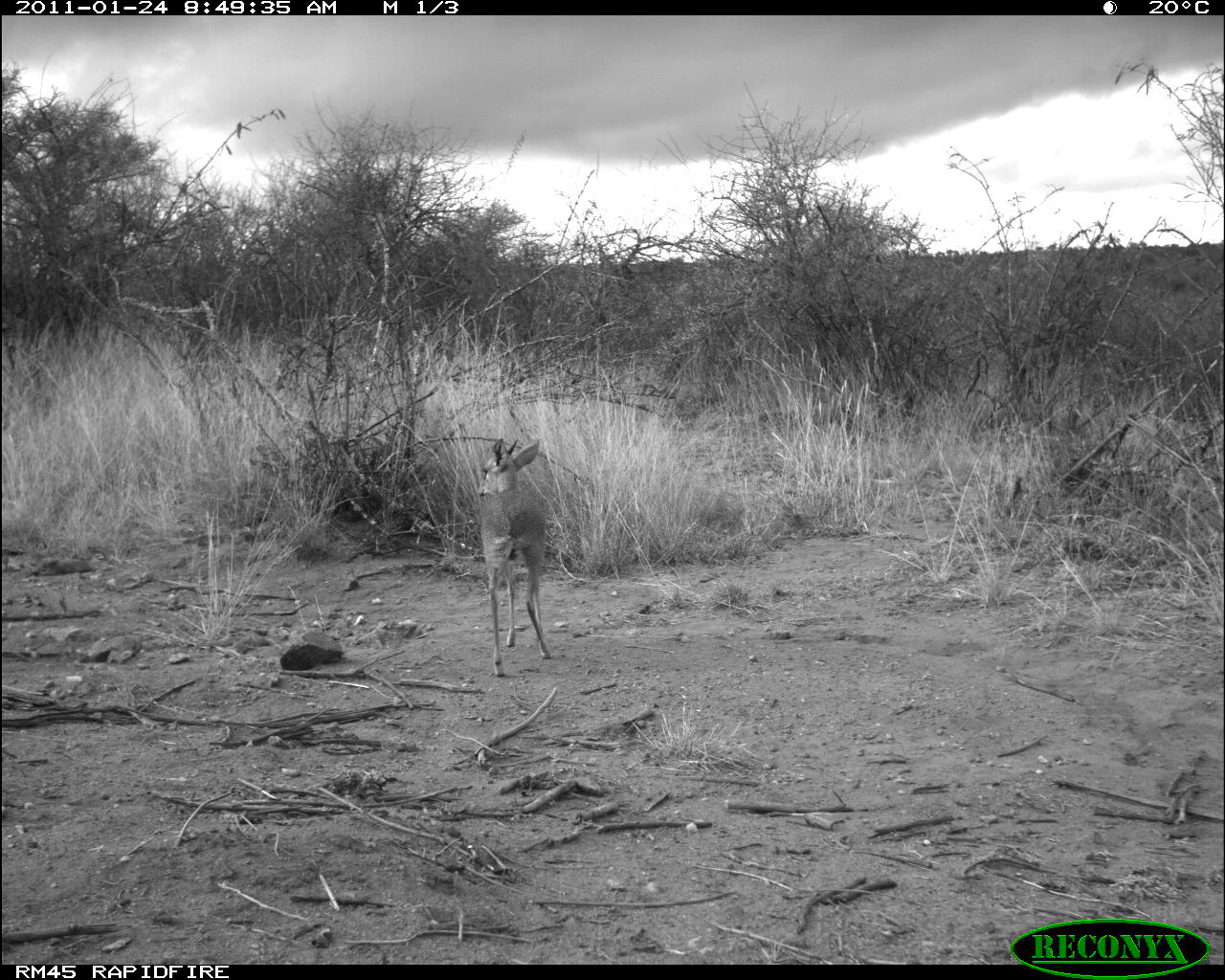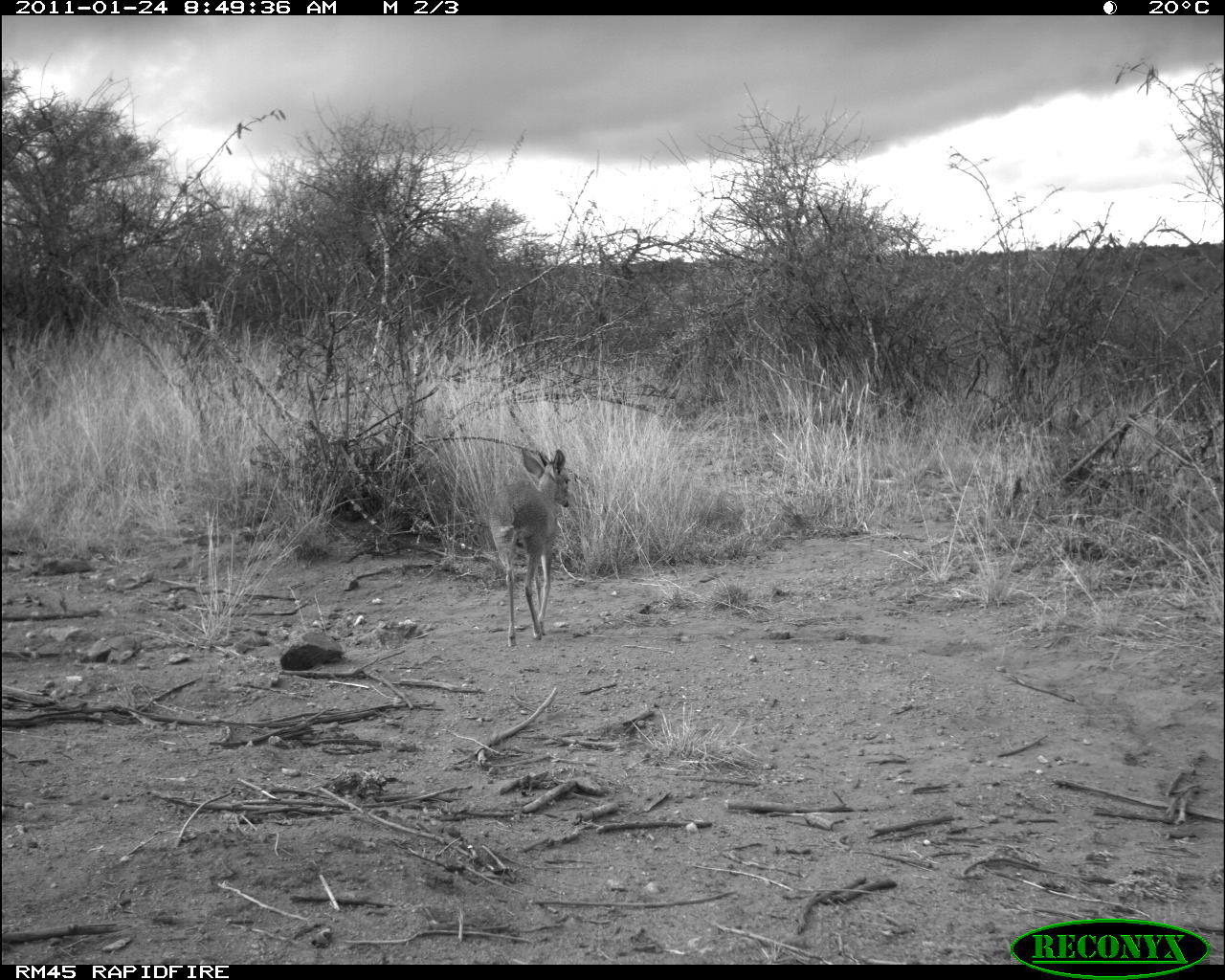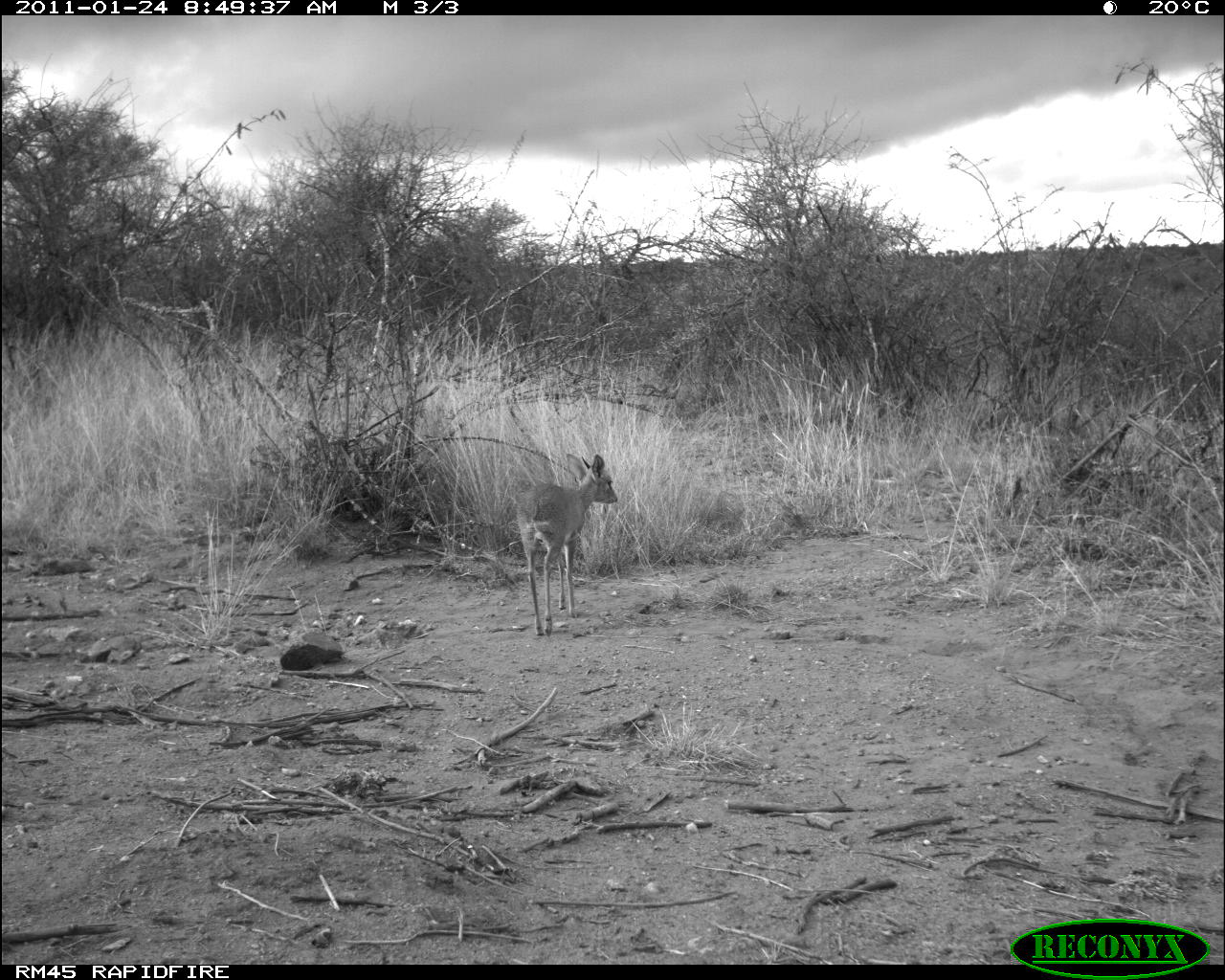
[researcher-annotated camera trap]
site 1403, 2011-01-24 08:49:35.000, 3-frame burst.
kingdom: Animalia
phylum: Chordata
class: Mammalia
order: Artiodactyla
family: Bovidae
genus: Madoqua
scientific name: Madoqua guentheri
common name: günther's dik-dik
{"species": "Madoqua guentheri (günther's dik-dik)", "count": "1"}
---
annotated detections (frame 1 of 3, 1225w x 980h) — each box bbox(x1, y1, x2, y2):
madoqua guentheri: bbox(477, 437, 551, 677)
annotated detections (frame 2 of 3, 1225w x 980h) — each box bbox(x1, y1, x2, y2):
madoqua guentheri: bbox(487, 446, 570, 647)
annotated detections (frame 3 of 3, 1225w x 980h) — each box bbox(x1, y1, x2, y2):
madoqua guentheri: bbox(514, 452, 618, 636)